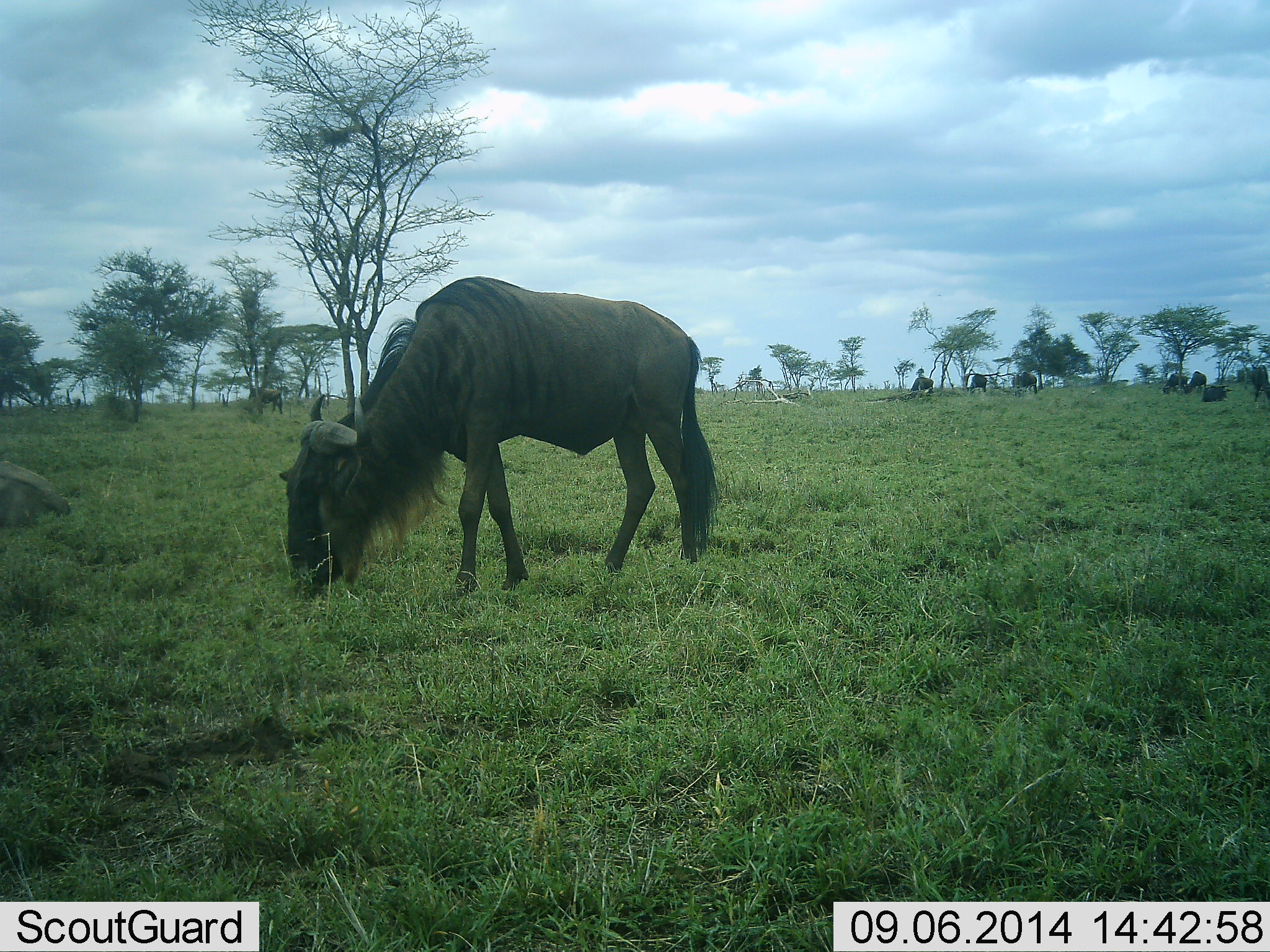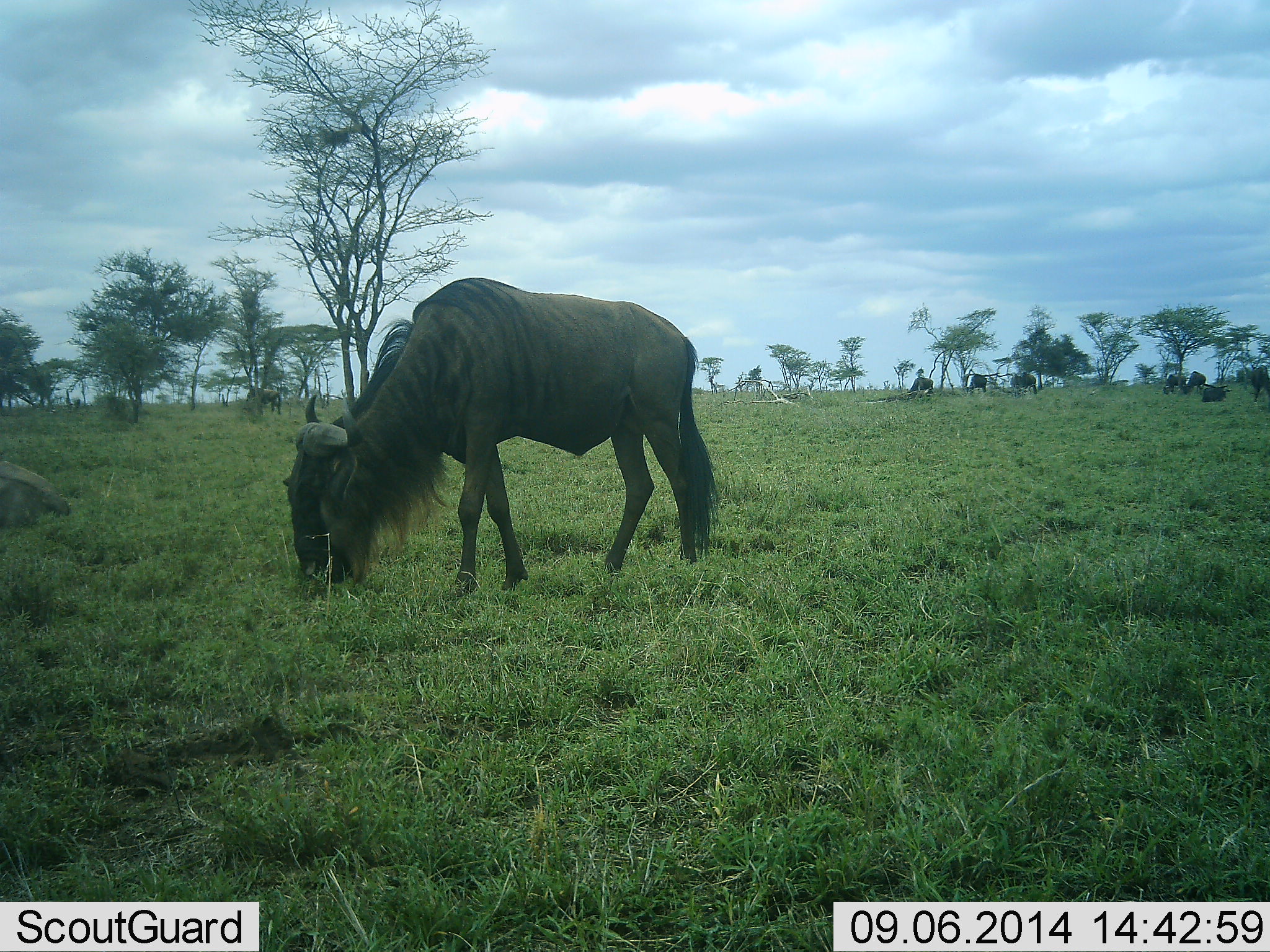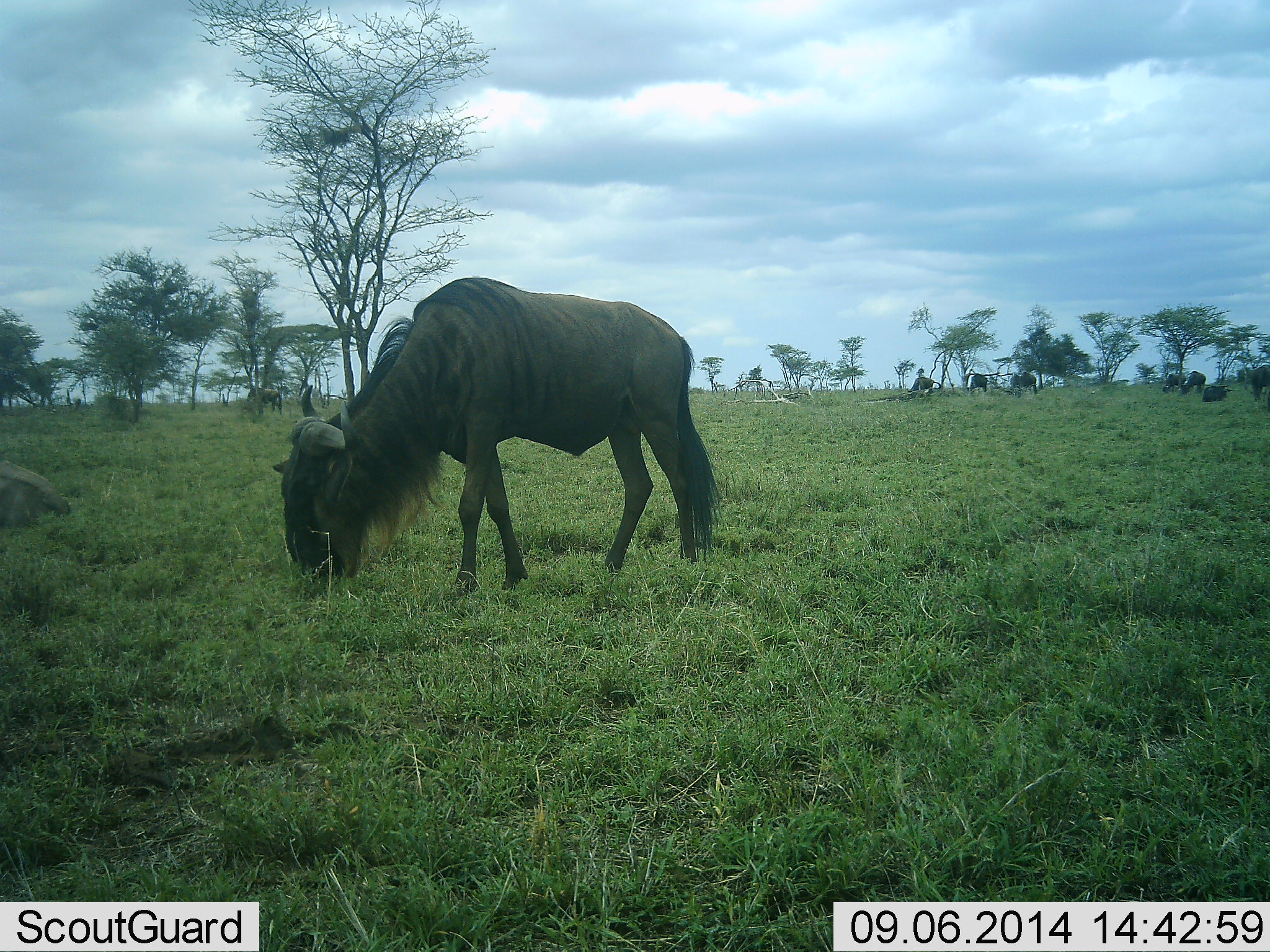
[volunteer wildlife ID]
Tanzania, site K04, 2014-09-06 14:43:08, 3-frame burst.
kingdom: Animalia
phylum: Chordata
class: Mammalia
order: Artiodactyla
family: Bovidae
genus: Connochaetes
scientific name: Connochaetes taurinus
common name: blue wildebeest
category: wildebeest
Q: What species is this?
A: Wildebeest (blue wildebeest) (Connochaetes taurinus).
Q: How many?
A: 9.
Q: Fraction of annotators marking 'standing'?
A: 40%.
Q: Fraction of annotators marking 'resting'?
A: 30%.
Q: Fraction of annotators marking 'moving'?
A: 20%.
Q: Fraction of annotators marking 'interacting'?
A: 0%.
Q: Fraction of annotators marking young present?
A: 0%.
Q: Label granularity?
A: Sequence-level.